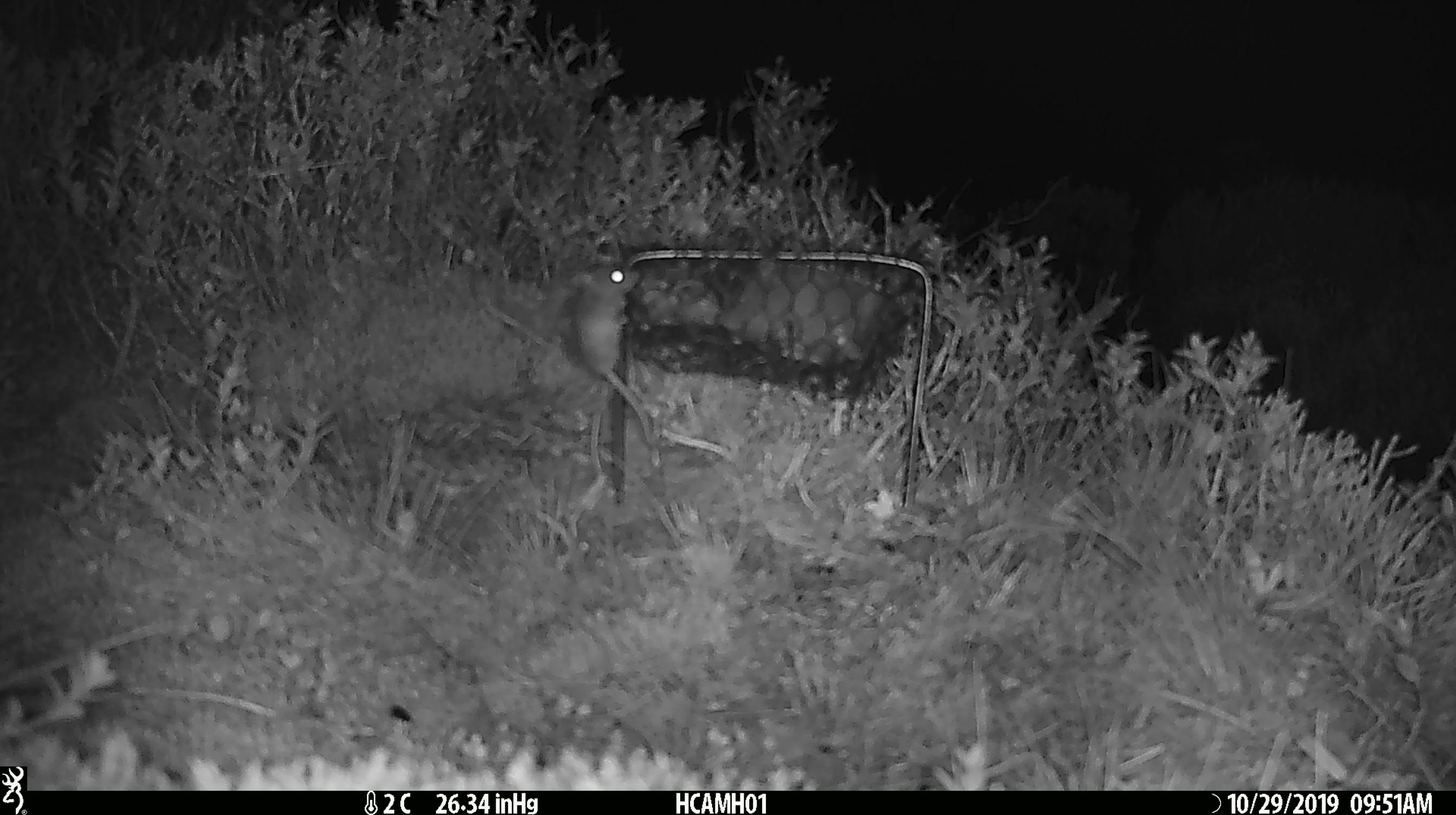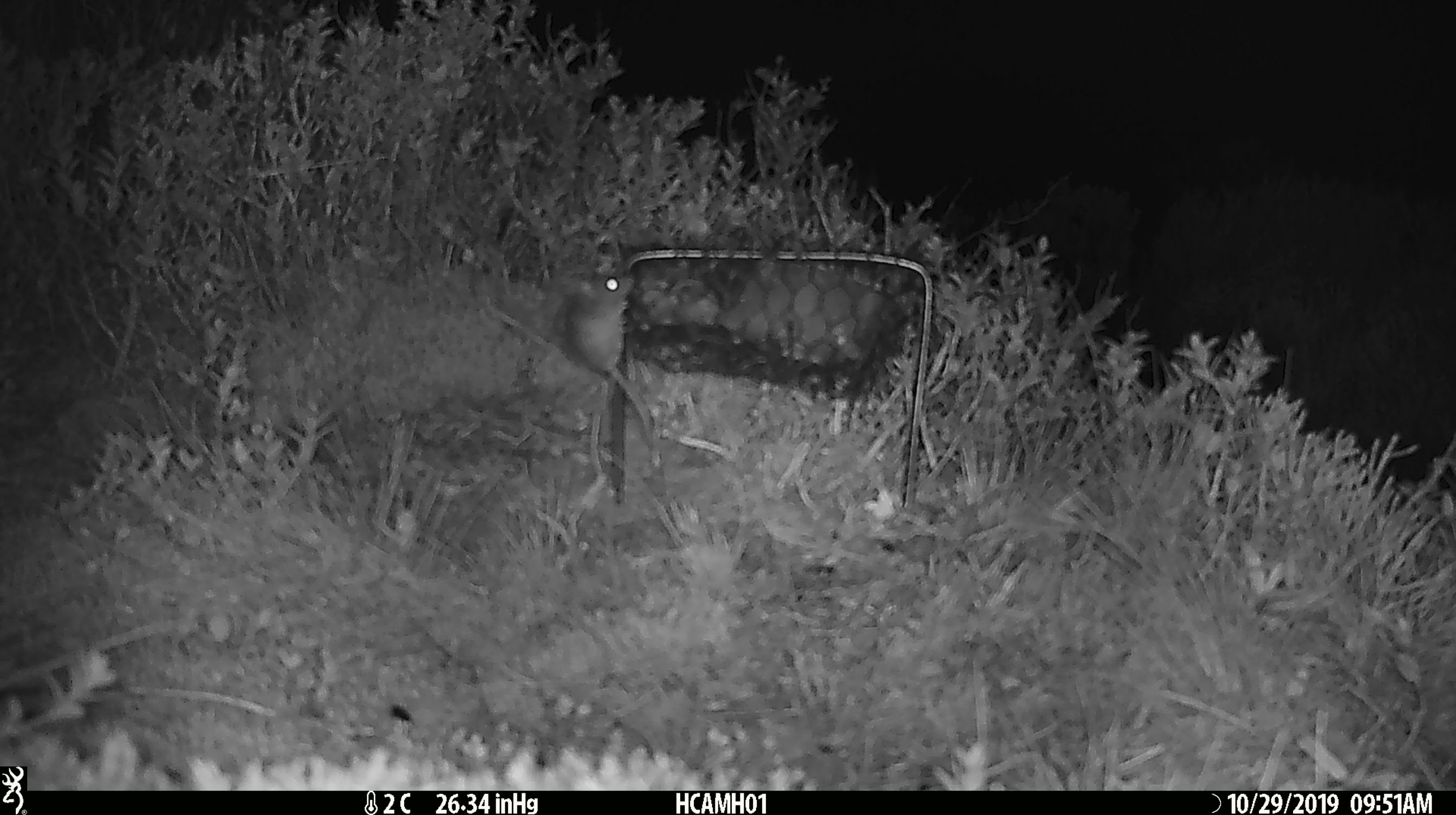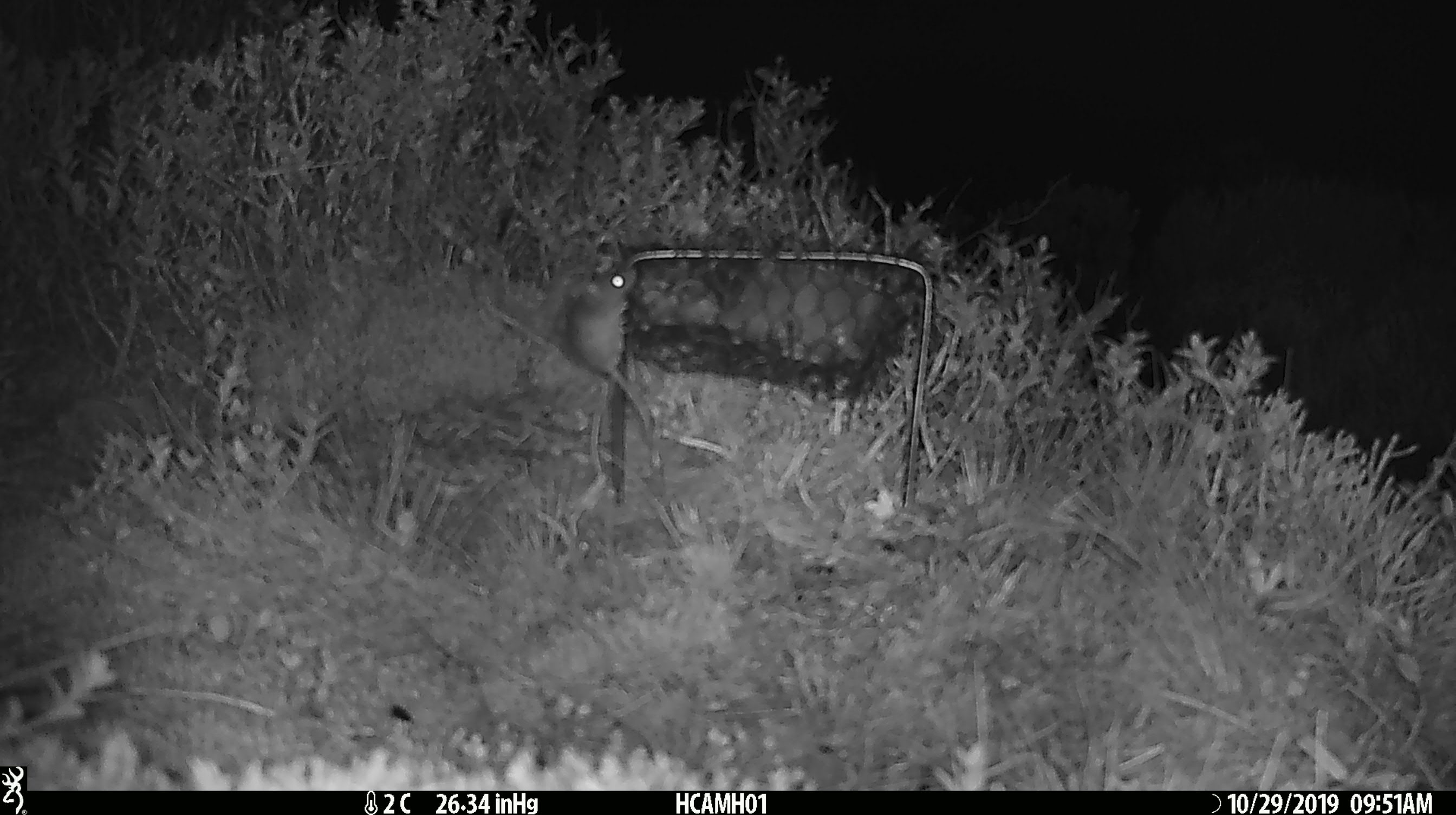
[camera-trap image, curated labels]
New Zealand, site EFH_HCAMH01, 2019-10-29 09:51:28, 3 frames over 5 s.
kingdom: Animalia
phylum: Chordata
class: Mammalia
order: Rodentia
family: Muridae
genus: Mus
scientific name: Mus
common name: mouse